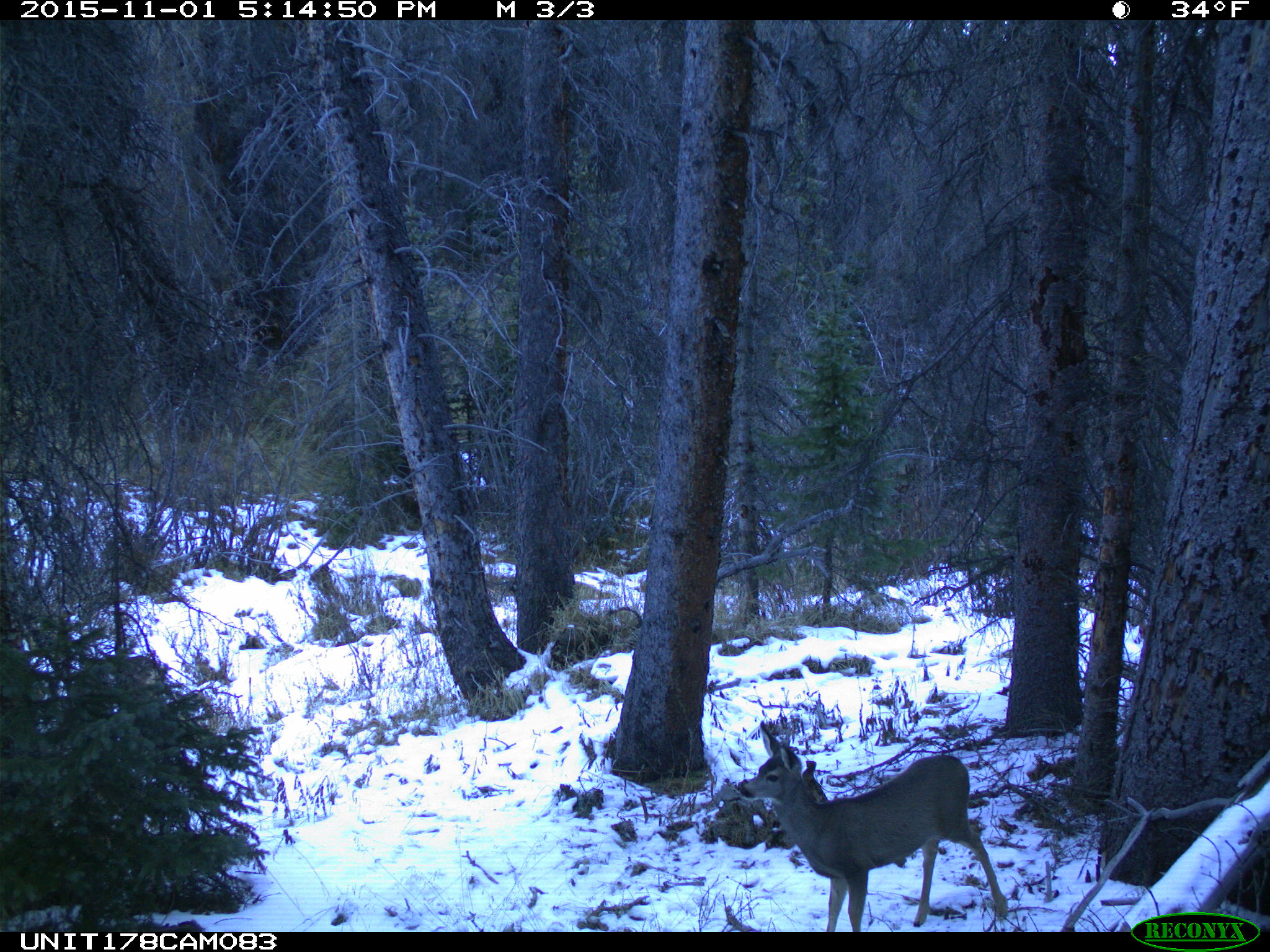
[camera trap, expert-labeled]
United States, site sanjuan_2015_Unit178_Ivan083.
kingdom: Animalia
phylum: Chordata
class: Mammalia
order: Artiodactyla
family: Cervidae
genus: Odocoileus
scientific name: Odocoileus hemionus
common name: mule deer